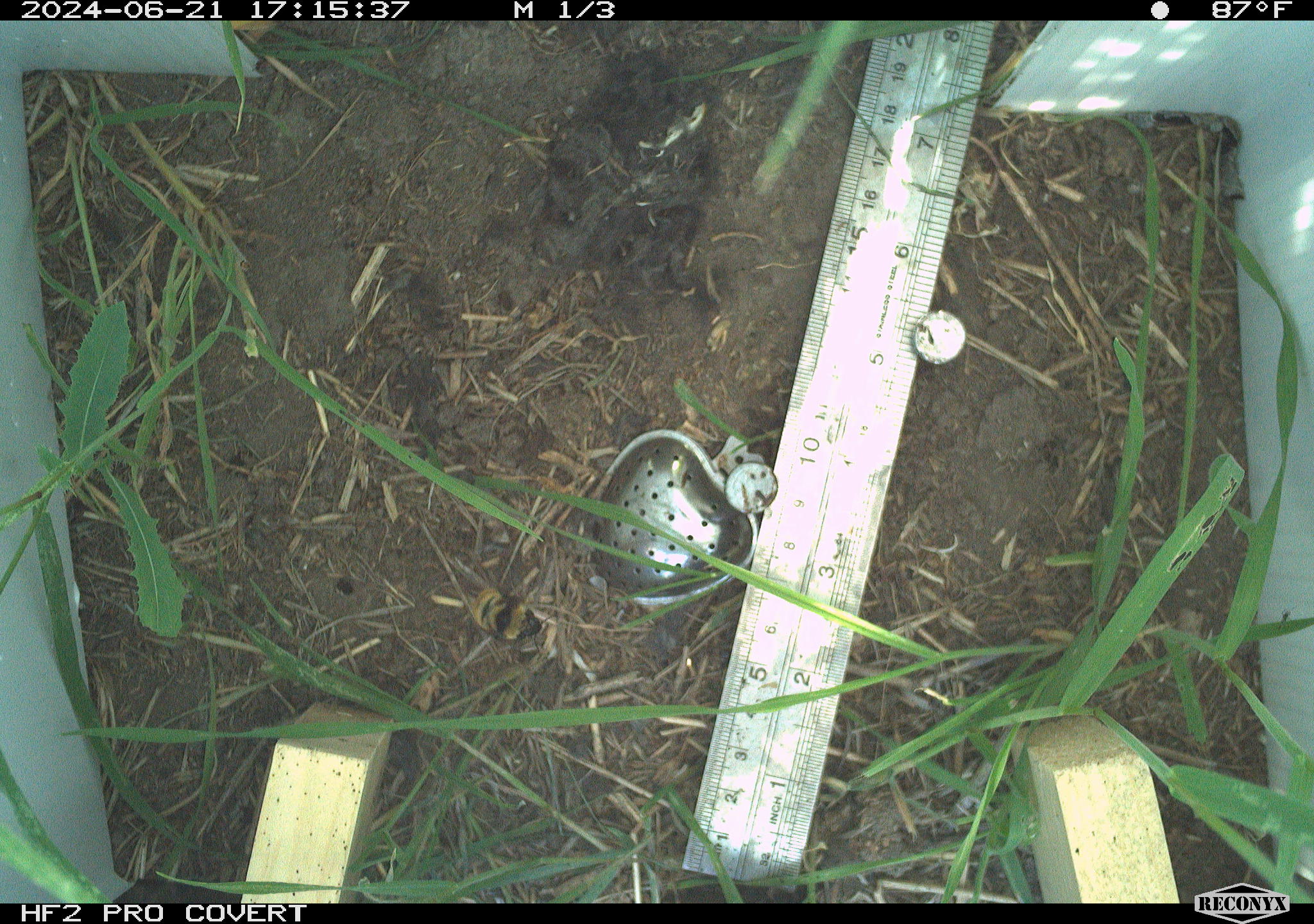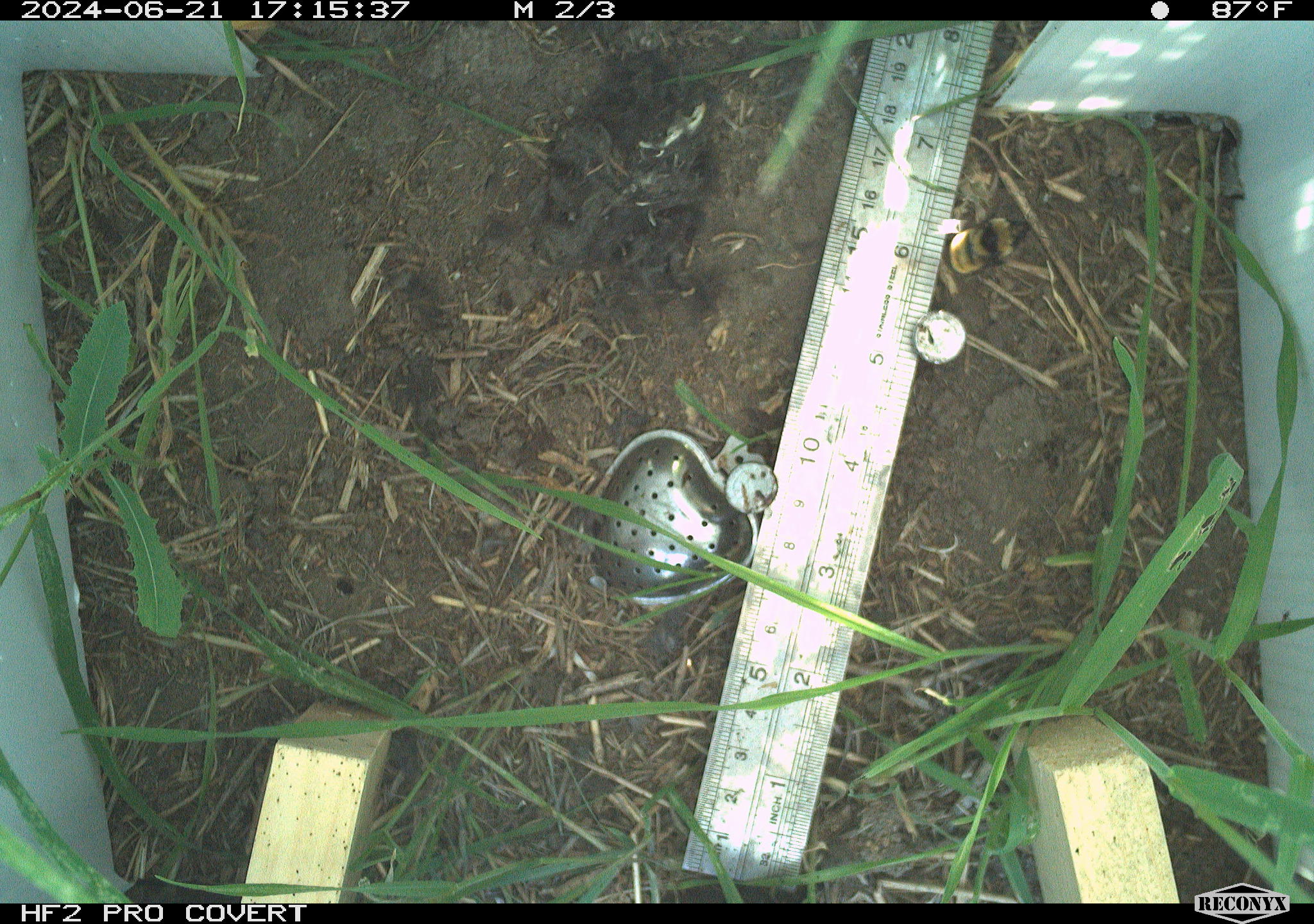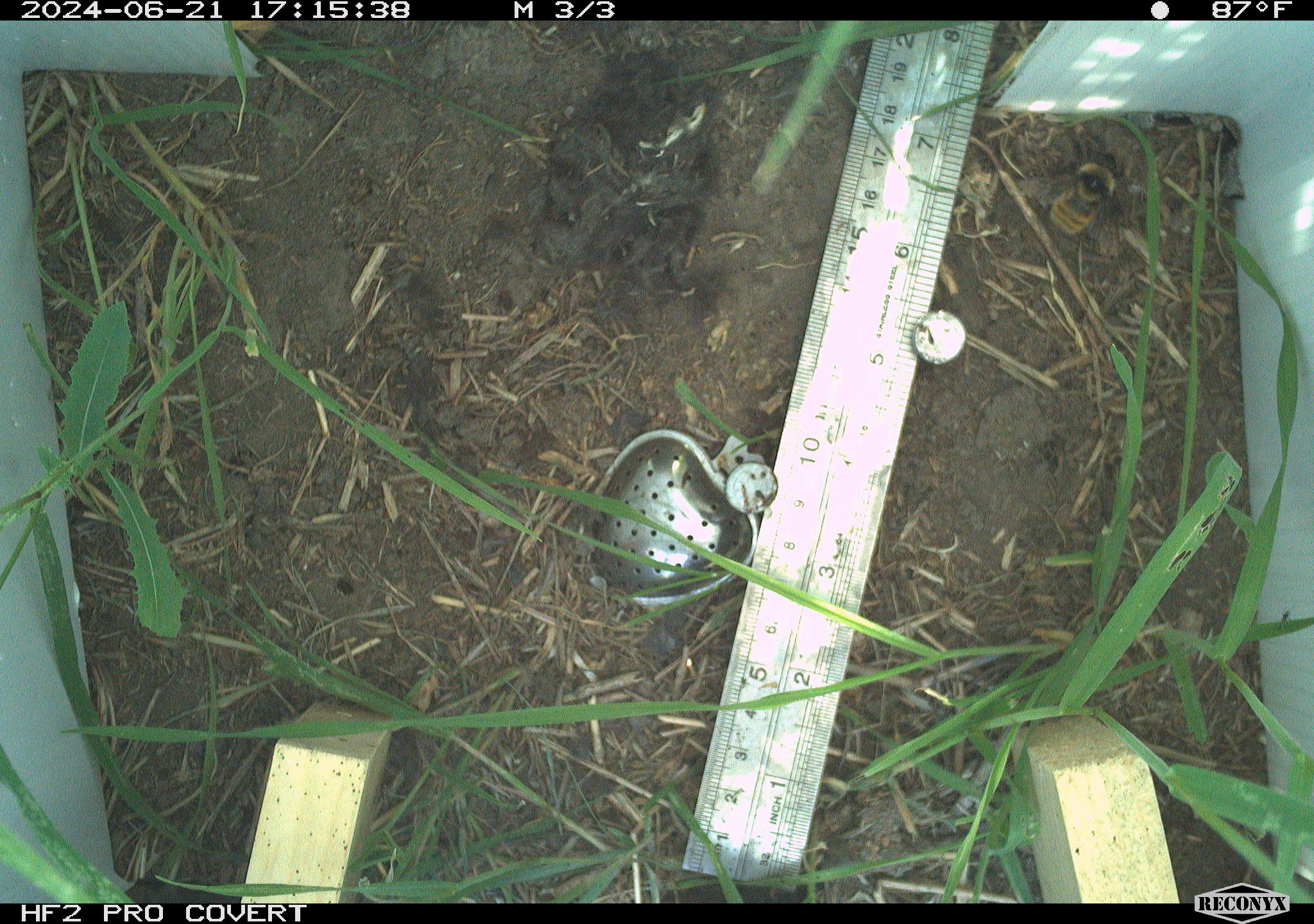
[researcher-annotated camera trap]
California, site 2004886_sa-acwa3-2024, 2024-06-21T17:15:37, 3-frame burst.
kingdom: Animalia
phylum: Arthropoda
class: Insecta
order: Hymenoptera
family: Apidae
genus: Bombus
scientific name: Bombus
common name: bumblebees